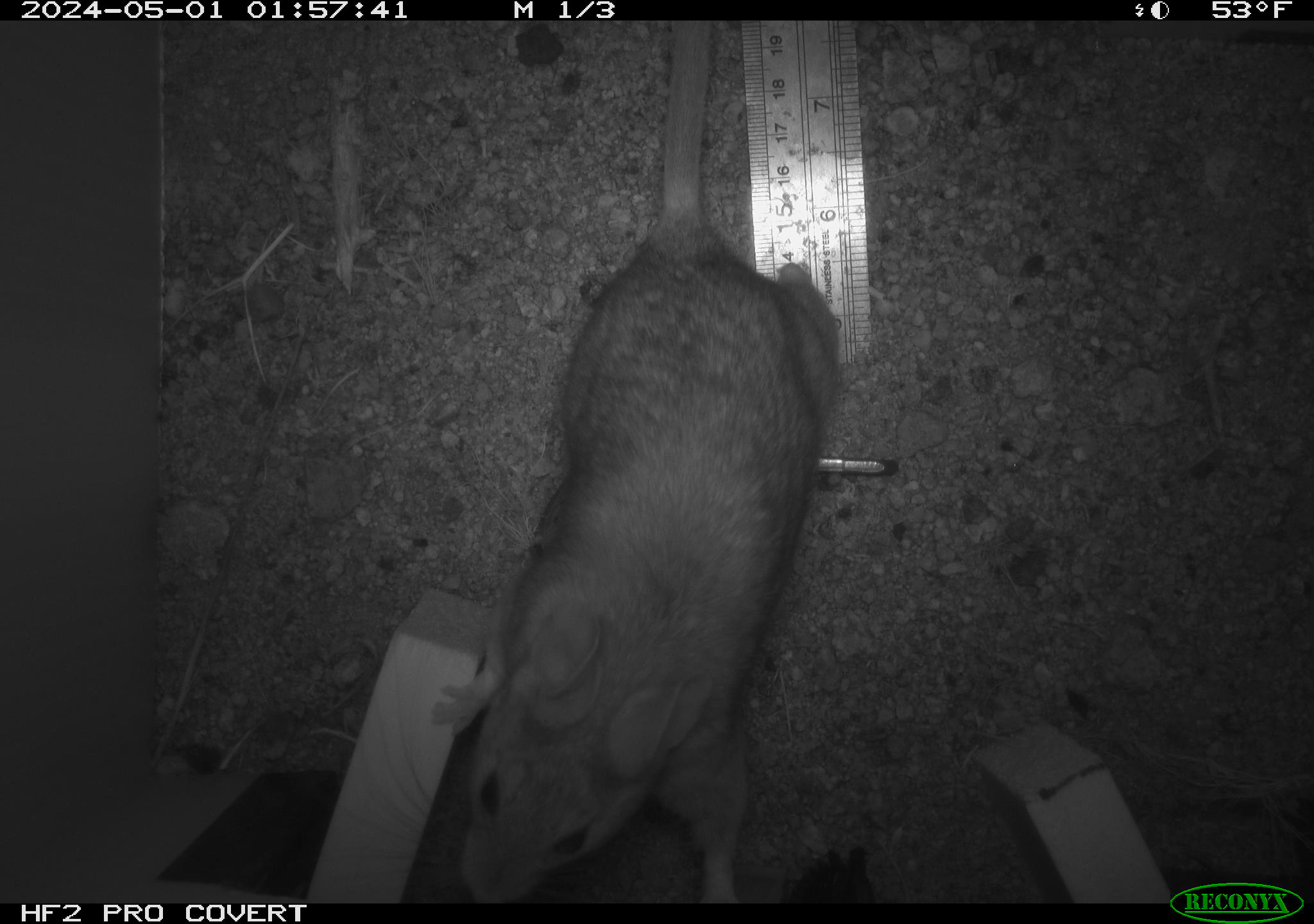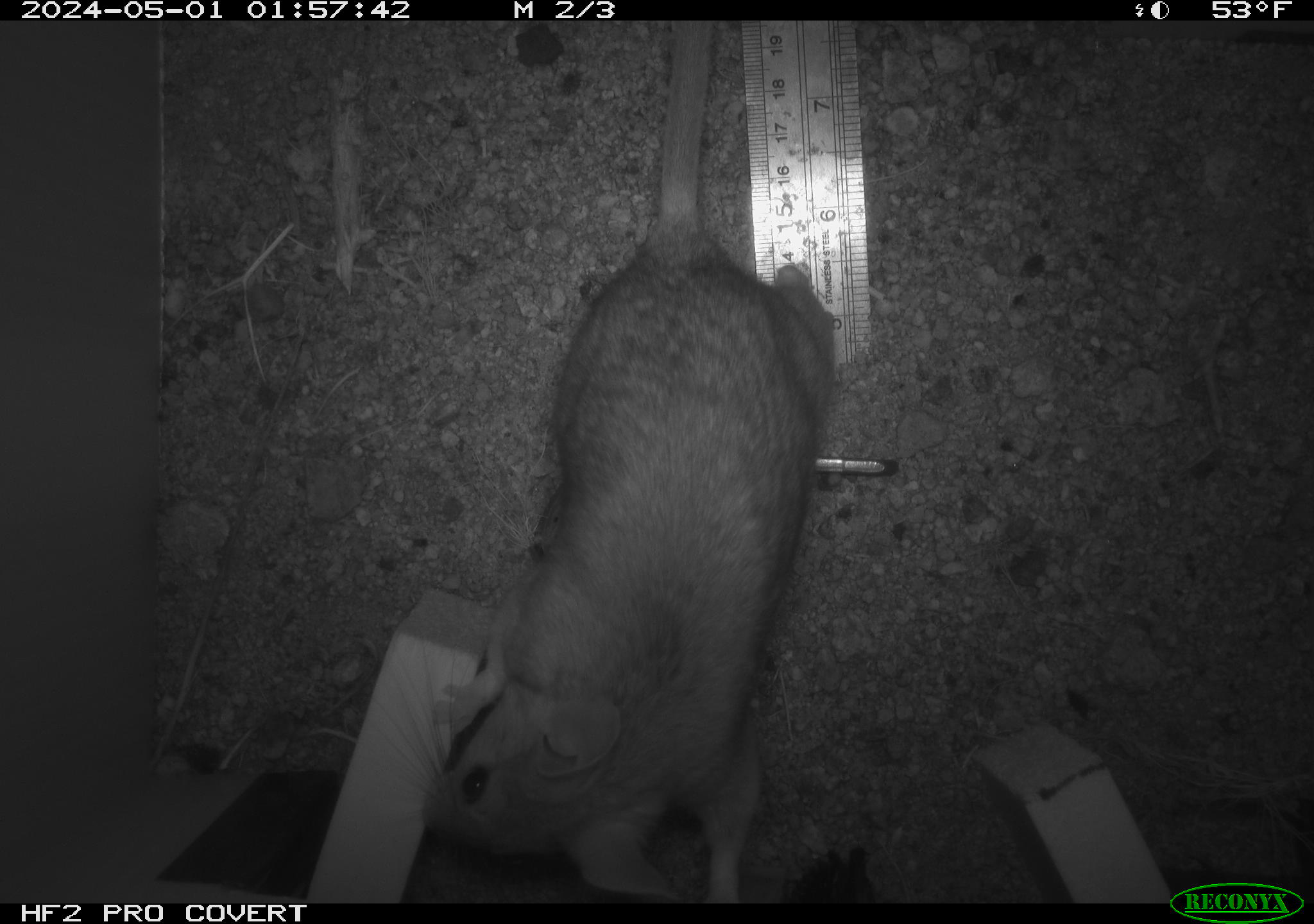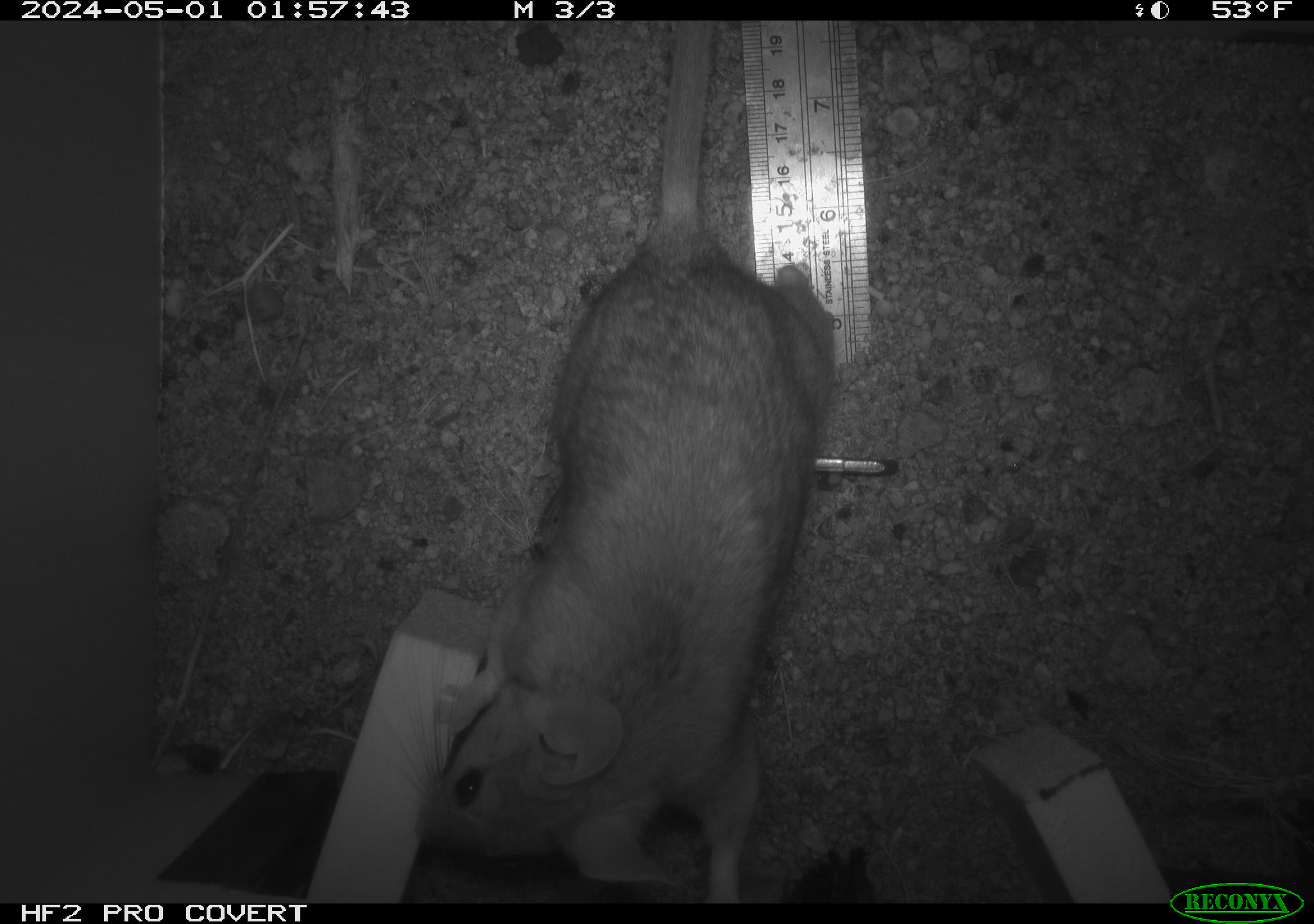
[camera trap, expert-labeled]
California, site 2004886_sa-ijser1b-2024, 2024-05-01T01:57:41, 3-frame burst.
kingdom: Animalia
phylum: Chordata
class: Mammalia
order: Rodentia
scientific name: Rodentia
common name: woodrat or rat or mouse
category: woodrat or rat or mouse species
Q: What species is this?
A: Woodrat or rat or mouse species (woodrat or rat or mouse) (Rodentia).